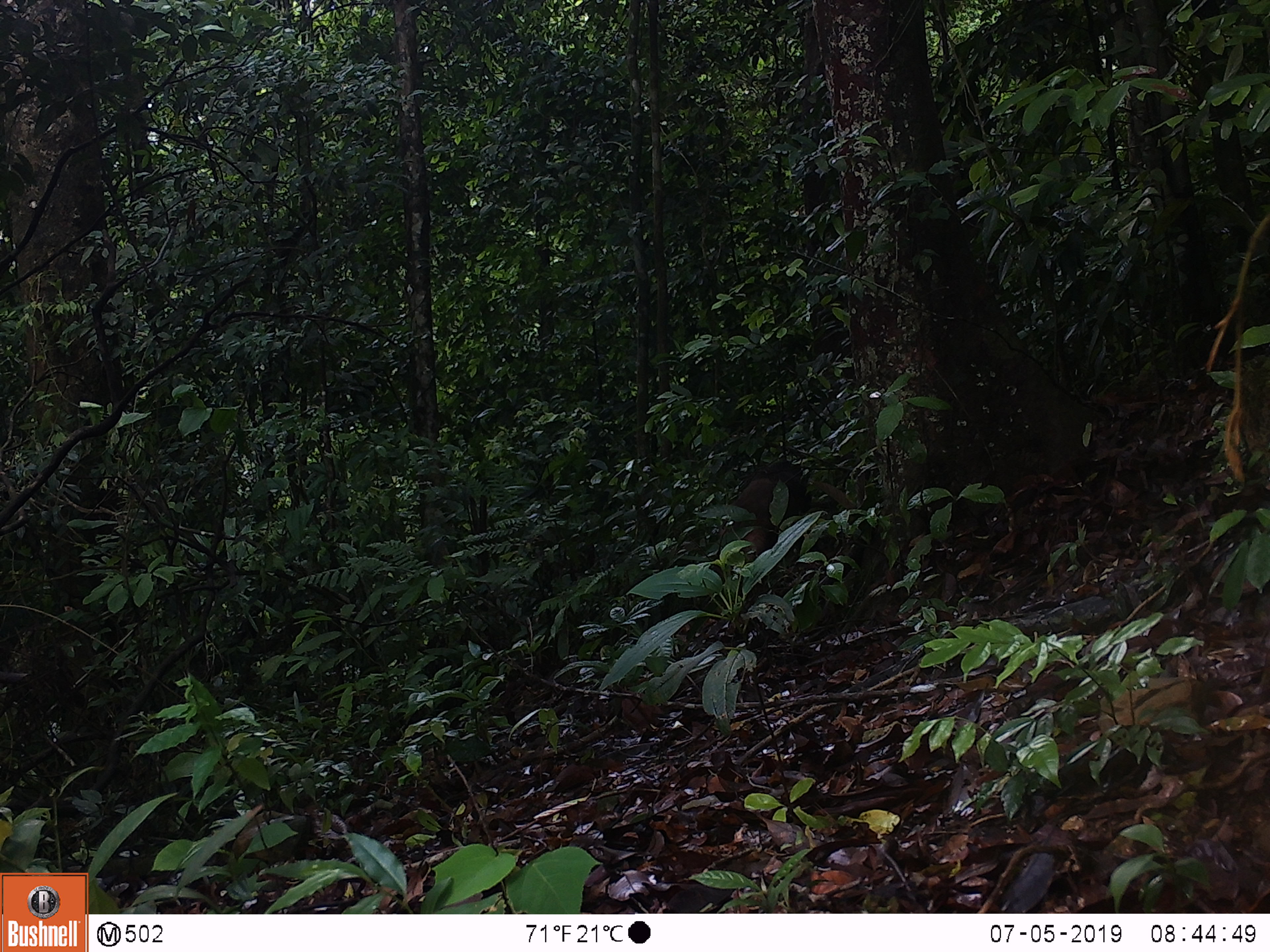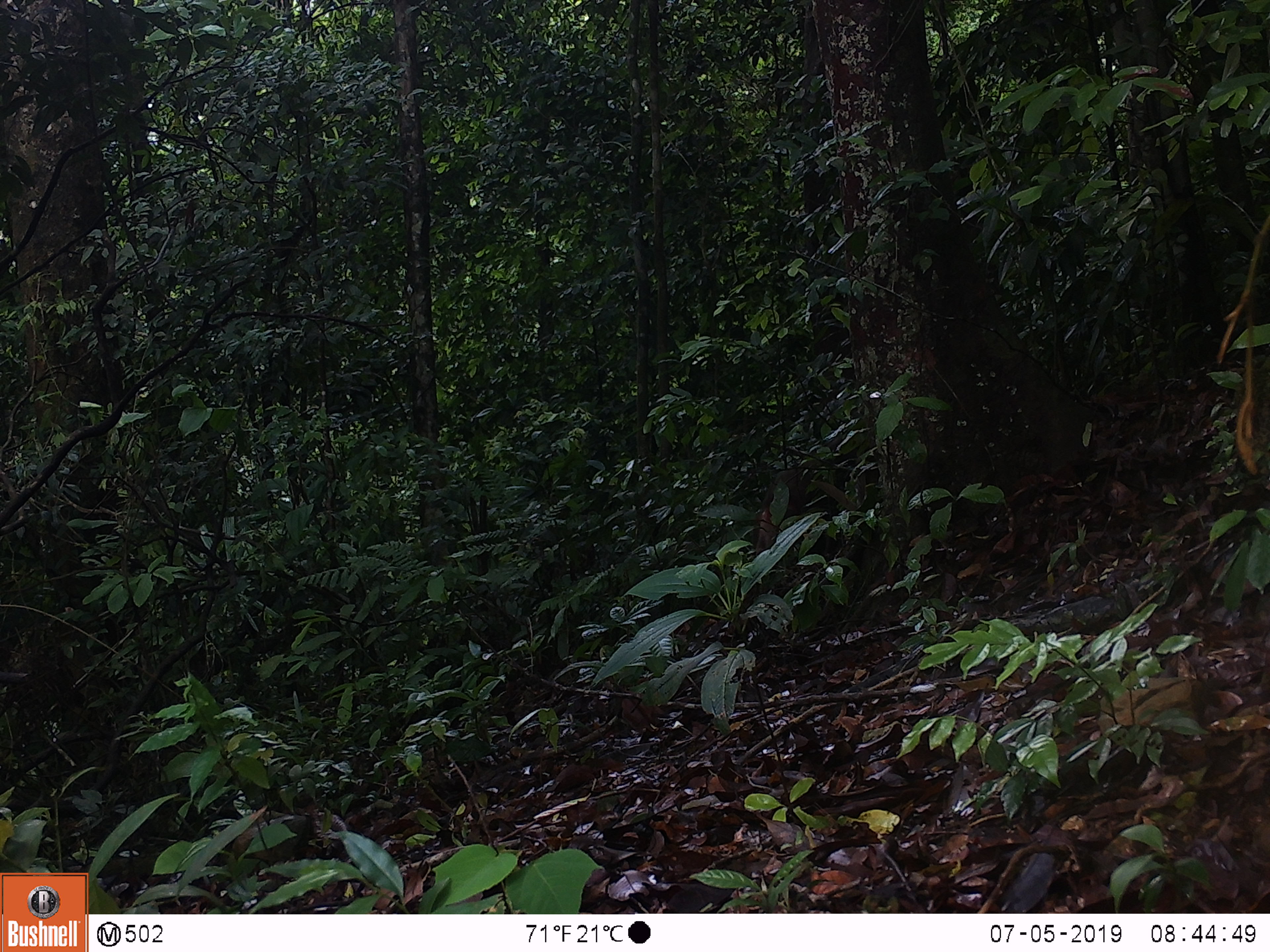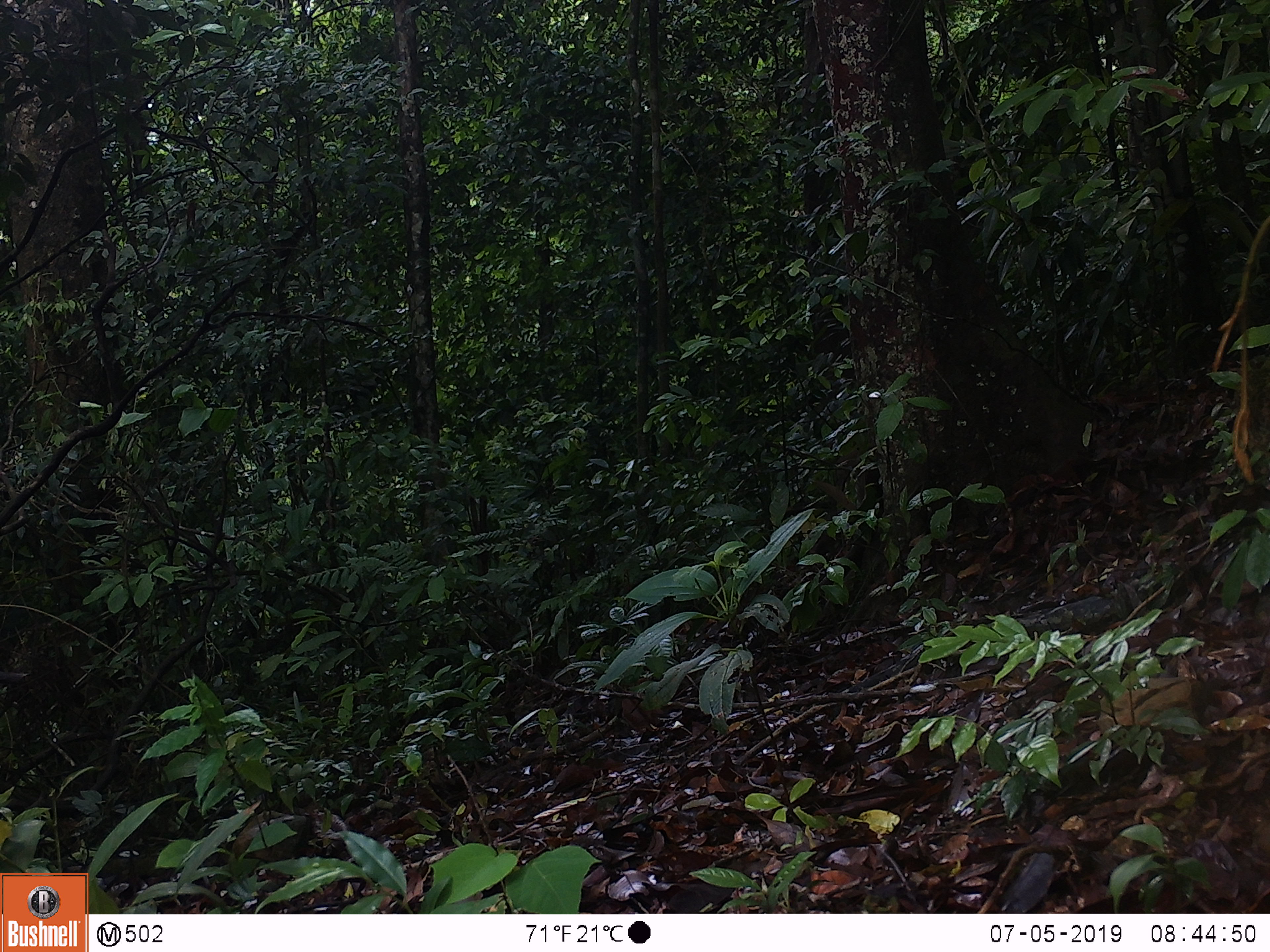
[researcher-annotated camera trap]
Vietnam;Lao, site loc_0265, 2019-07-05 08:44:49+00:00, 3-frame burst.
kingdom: Animalia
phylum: Chordata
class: Mammalia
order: Primates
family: Cercopithecidae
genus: Macaca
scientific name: Macaca arctoides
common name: stump-tailed macaque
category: stump tailed macaque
Stump tailed macaque (stump-tailed macaque) (Macaca arctoides). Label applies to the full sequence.